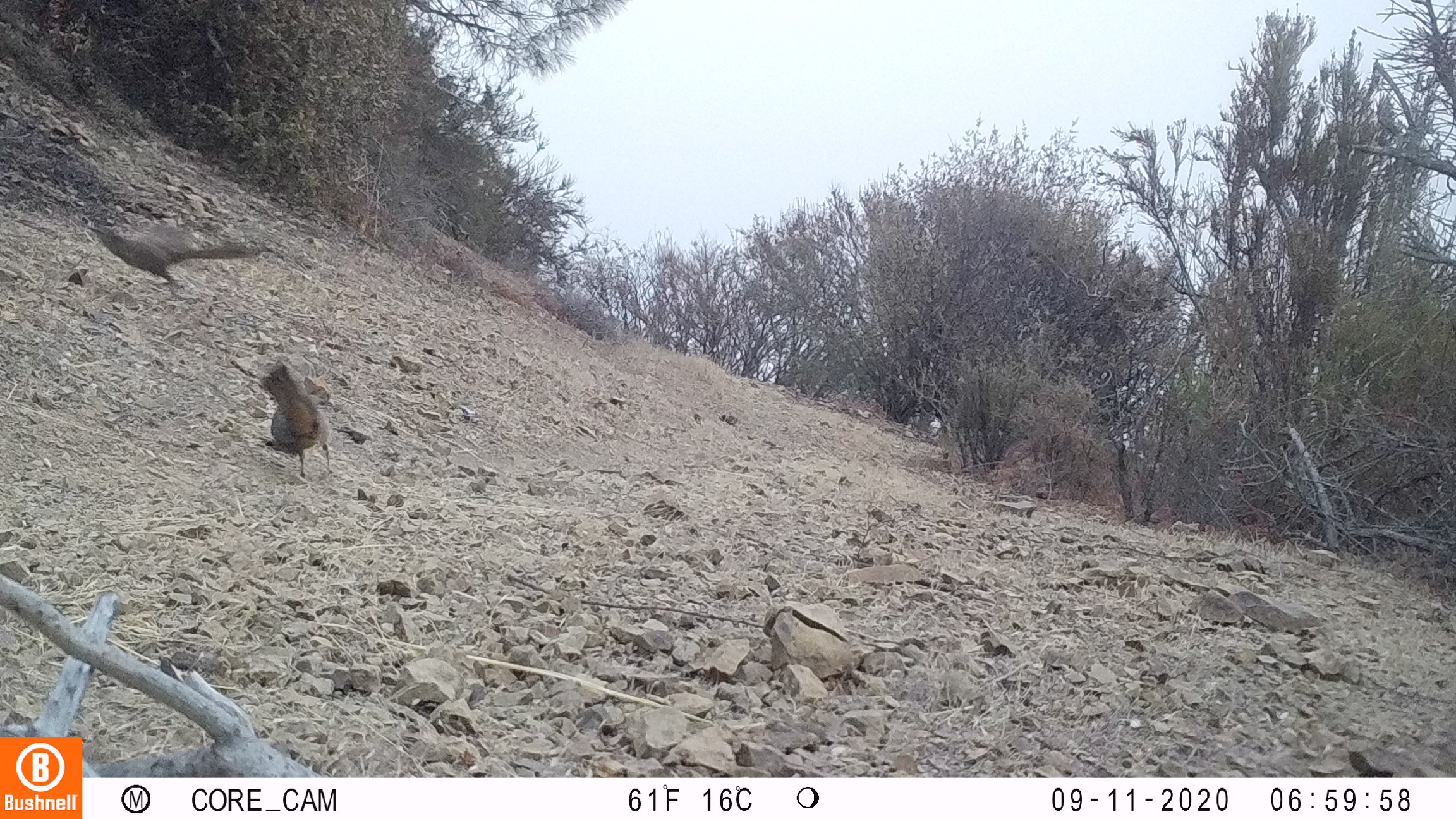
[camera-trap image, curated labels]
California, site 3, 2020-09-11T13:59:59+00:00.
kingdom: Animalia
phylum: Chordata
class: Aves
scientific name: Aves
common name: bird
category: unknown bird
Unknown bird (bird) (Aves).